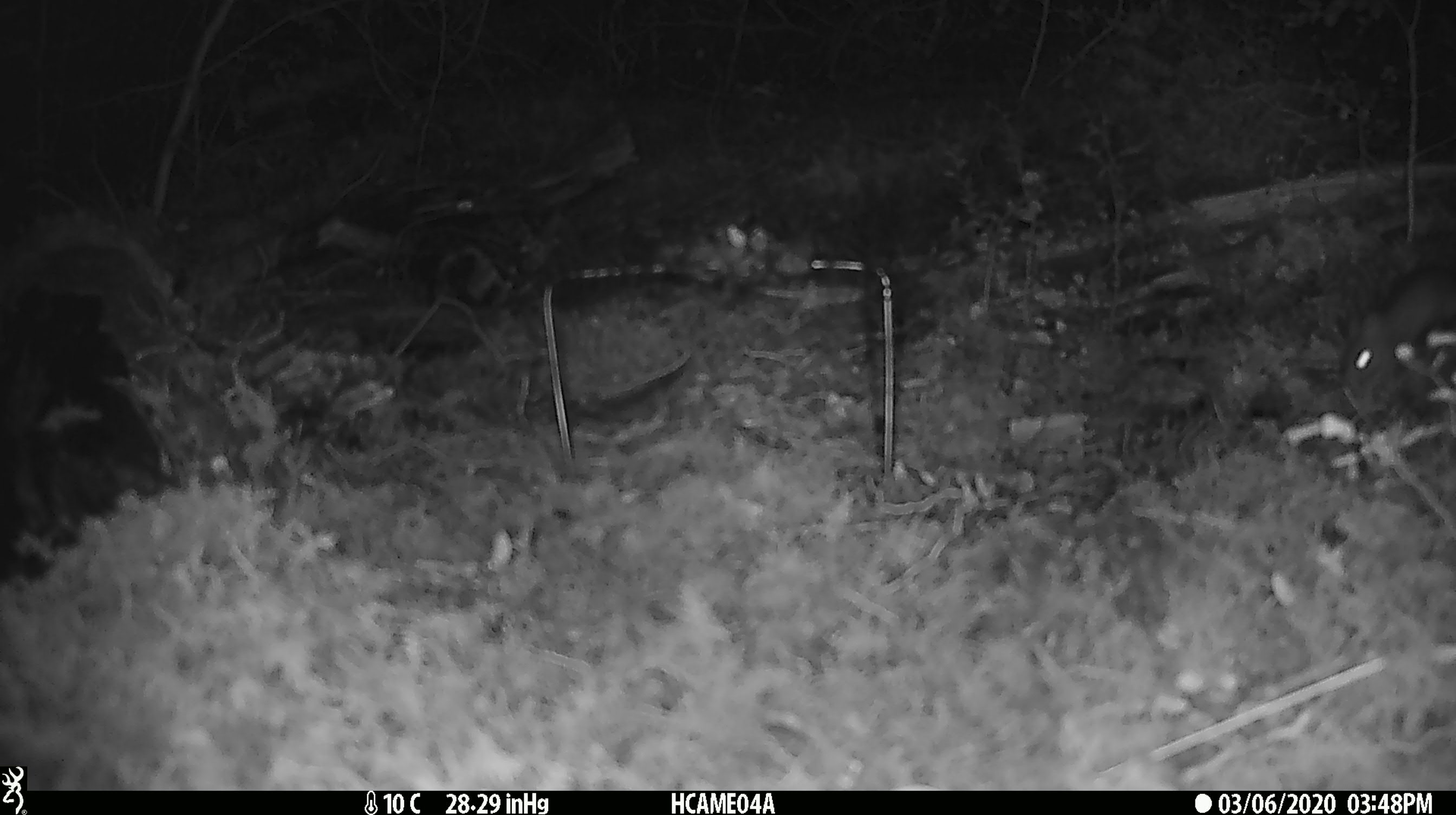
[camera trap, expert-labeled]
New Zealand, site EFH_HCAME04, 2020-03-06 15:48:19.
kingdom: Animalia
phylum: Chordata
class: Mammalia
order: Rodentia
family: Muridae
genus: Mus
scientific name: Mus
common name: mouse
Mouse (Mus).